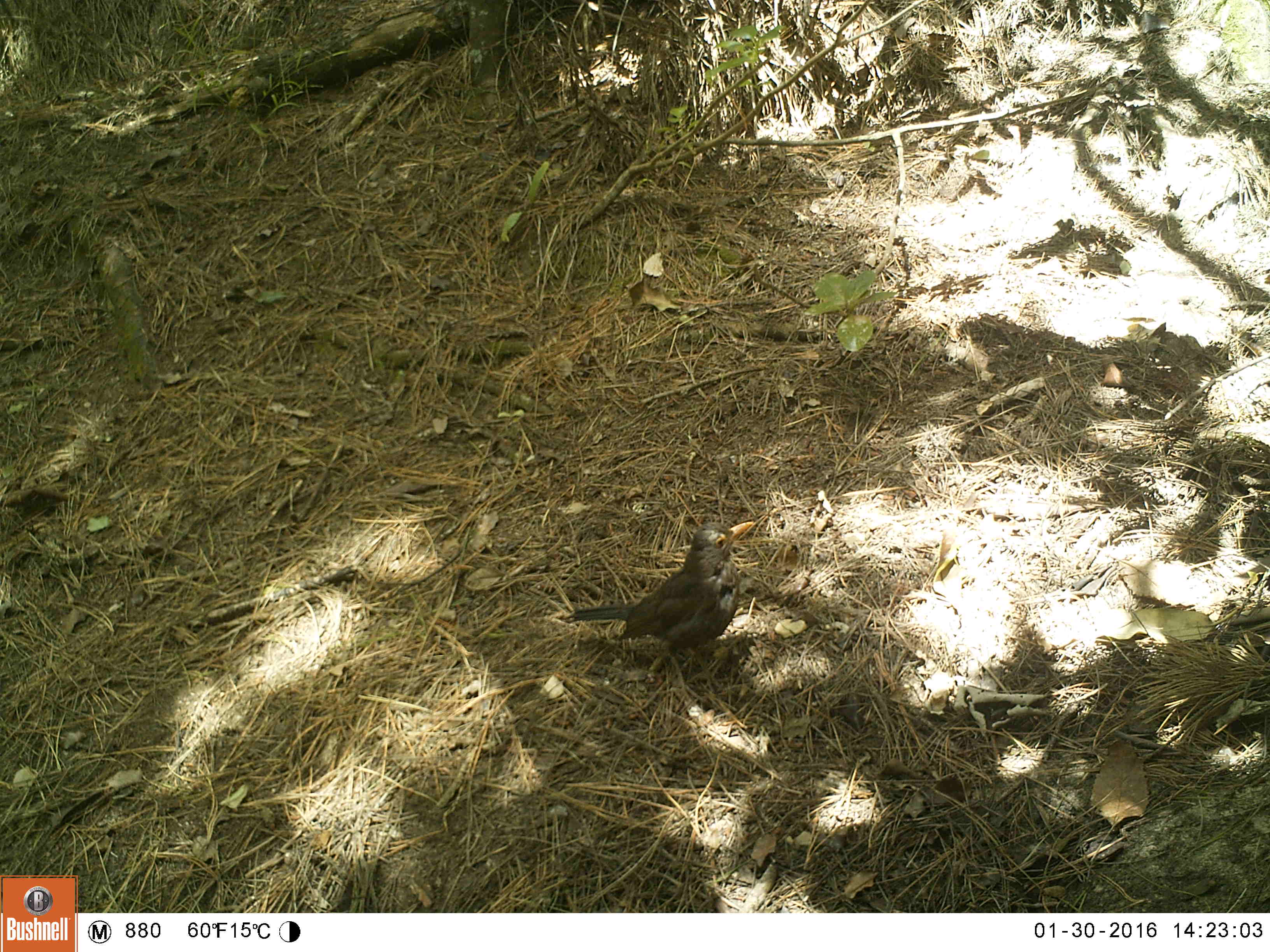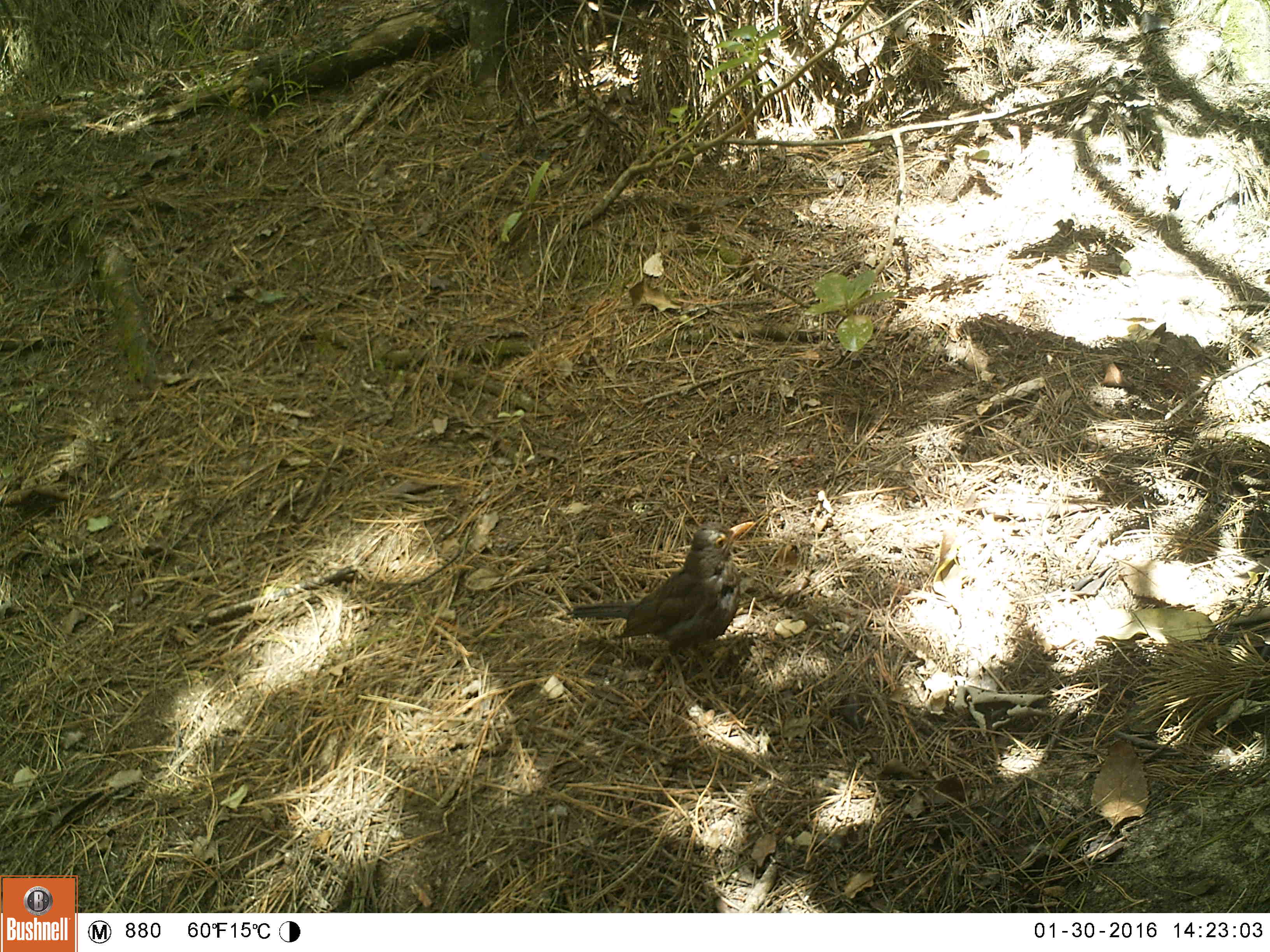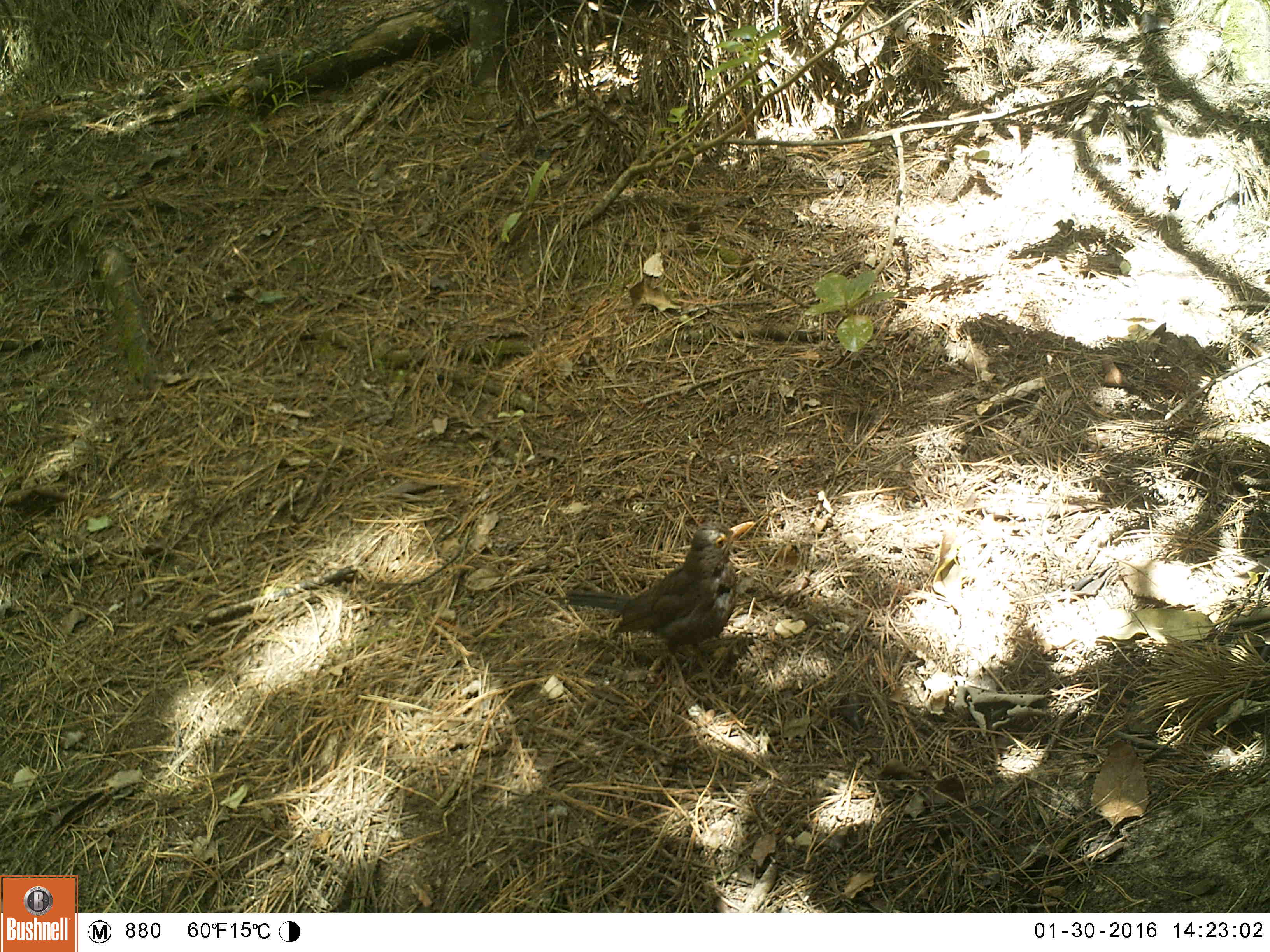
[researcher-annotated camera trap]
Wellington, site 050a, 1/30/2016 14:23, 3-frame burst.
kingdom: Animalia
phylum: Chordata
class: Aves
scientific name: Aves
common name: bird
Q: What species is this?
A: Bird (Aves).